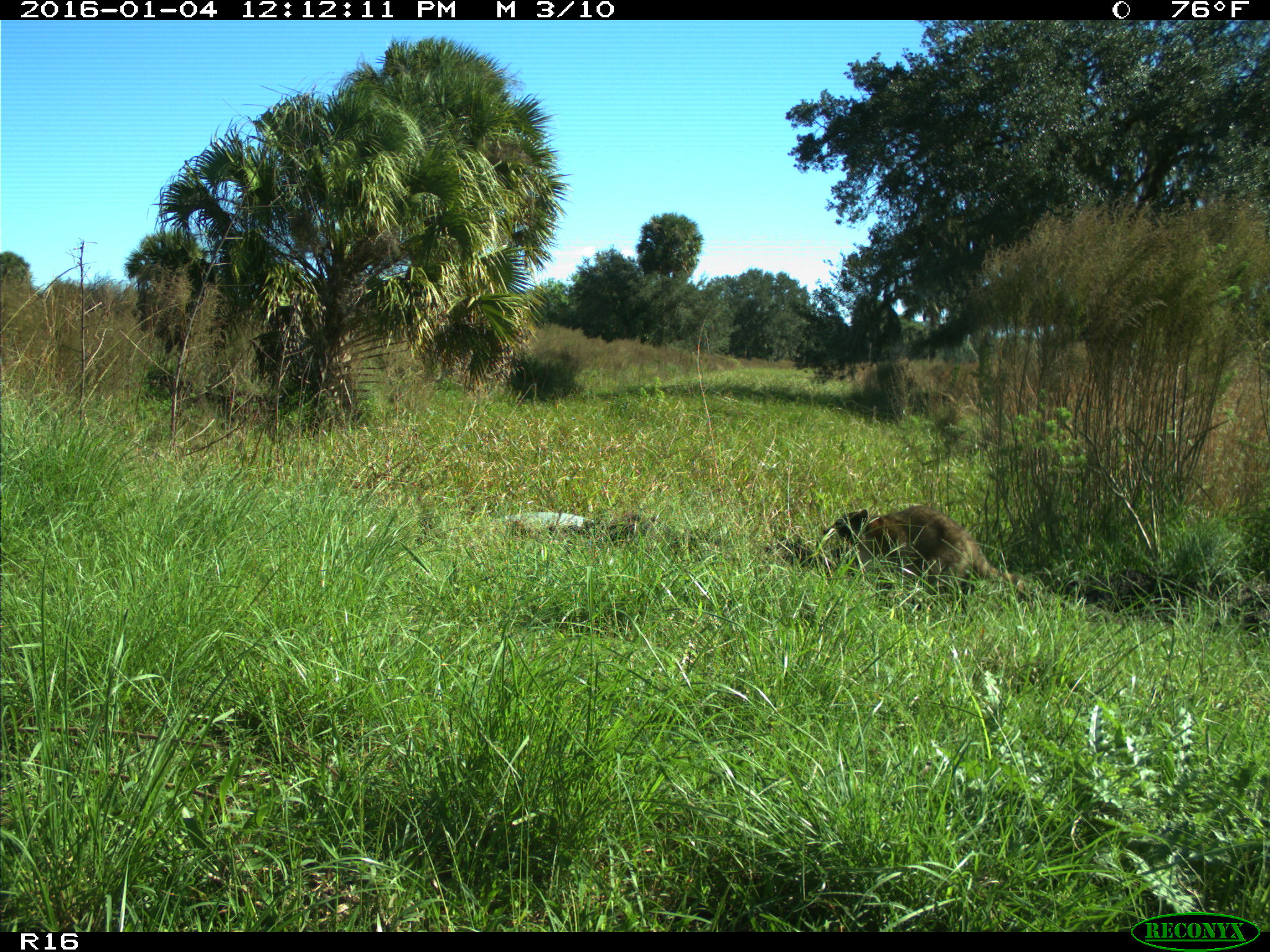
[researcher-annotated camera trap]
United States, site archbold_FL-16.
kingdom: Animalia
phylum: Chordata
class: Mammalia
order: Carnivora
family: Procyonidae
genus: Procyon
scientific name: Procyon lotor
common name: common raccoon